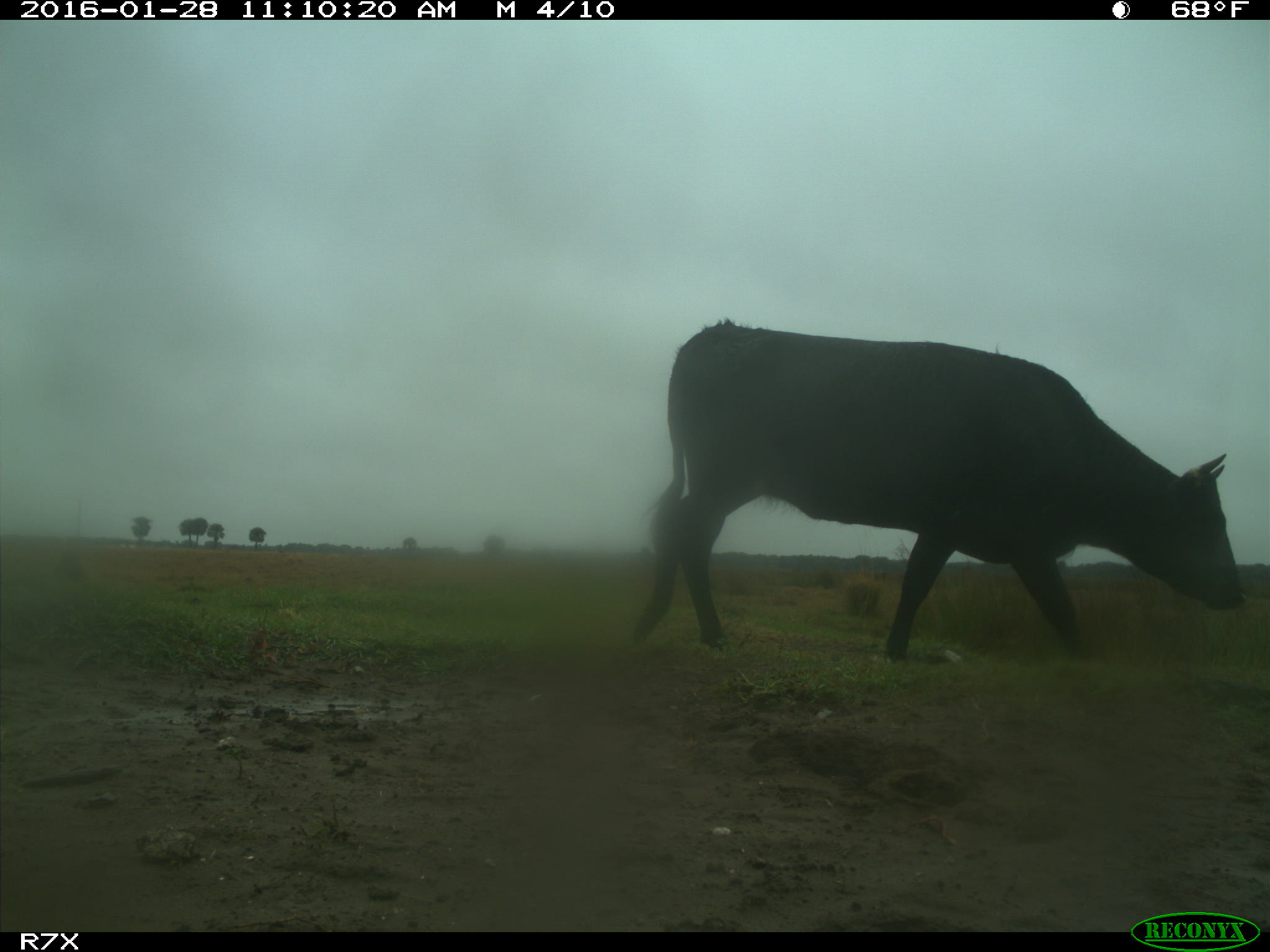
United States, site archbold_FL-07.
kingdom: Animalia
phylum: Chordata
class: Mammalia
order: Artiodactyla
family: Bovidae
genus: Bos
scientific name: Bos taurus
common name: domestic cow